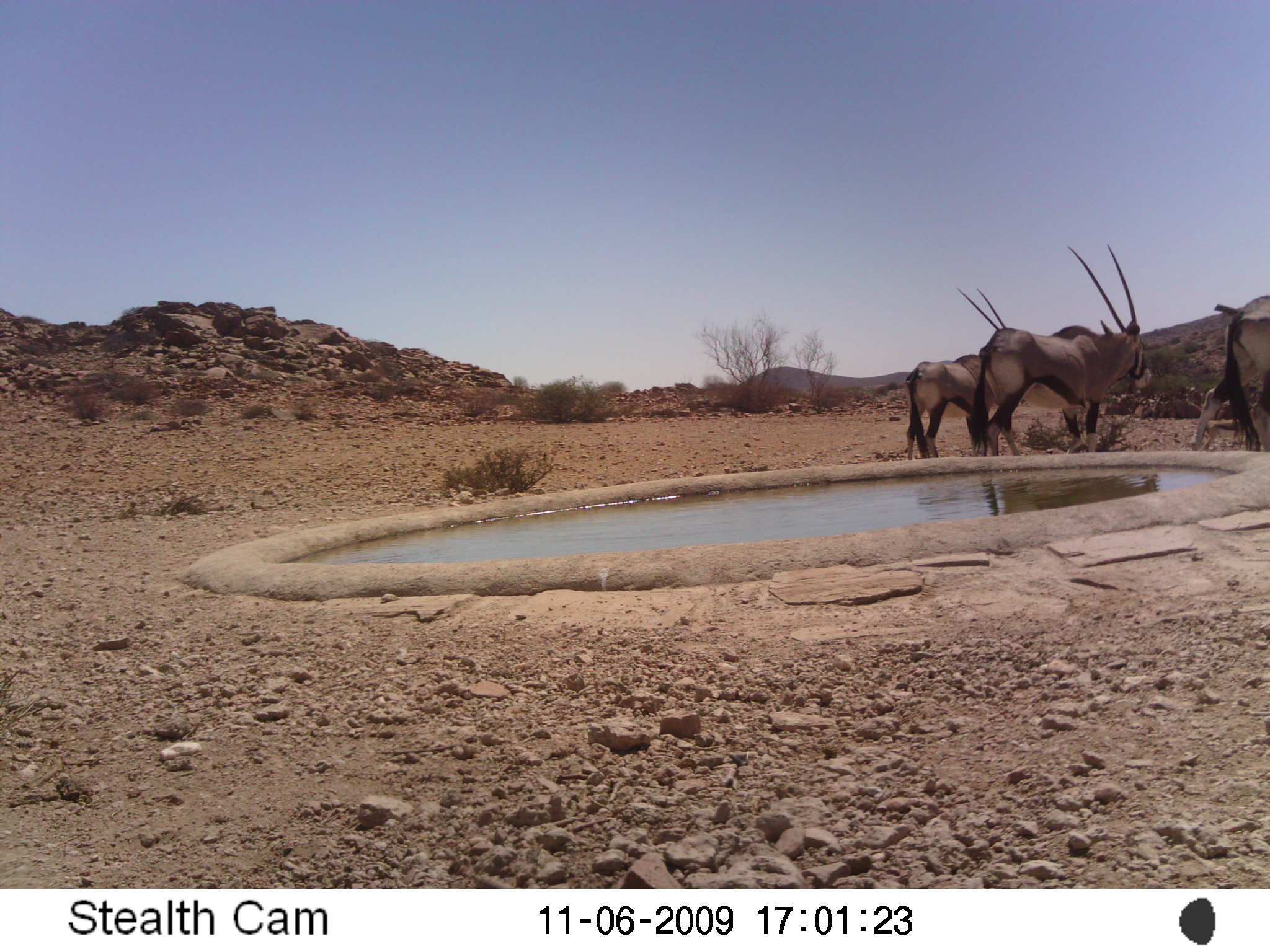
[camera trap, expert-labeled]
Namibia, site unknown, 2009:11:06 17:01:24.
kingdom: Animalia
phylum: Chordata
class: Mammalia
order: Artiodactyla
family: Bovidae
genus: Oryx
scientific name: Oryx gazella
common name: gemsbok